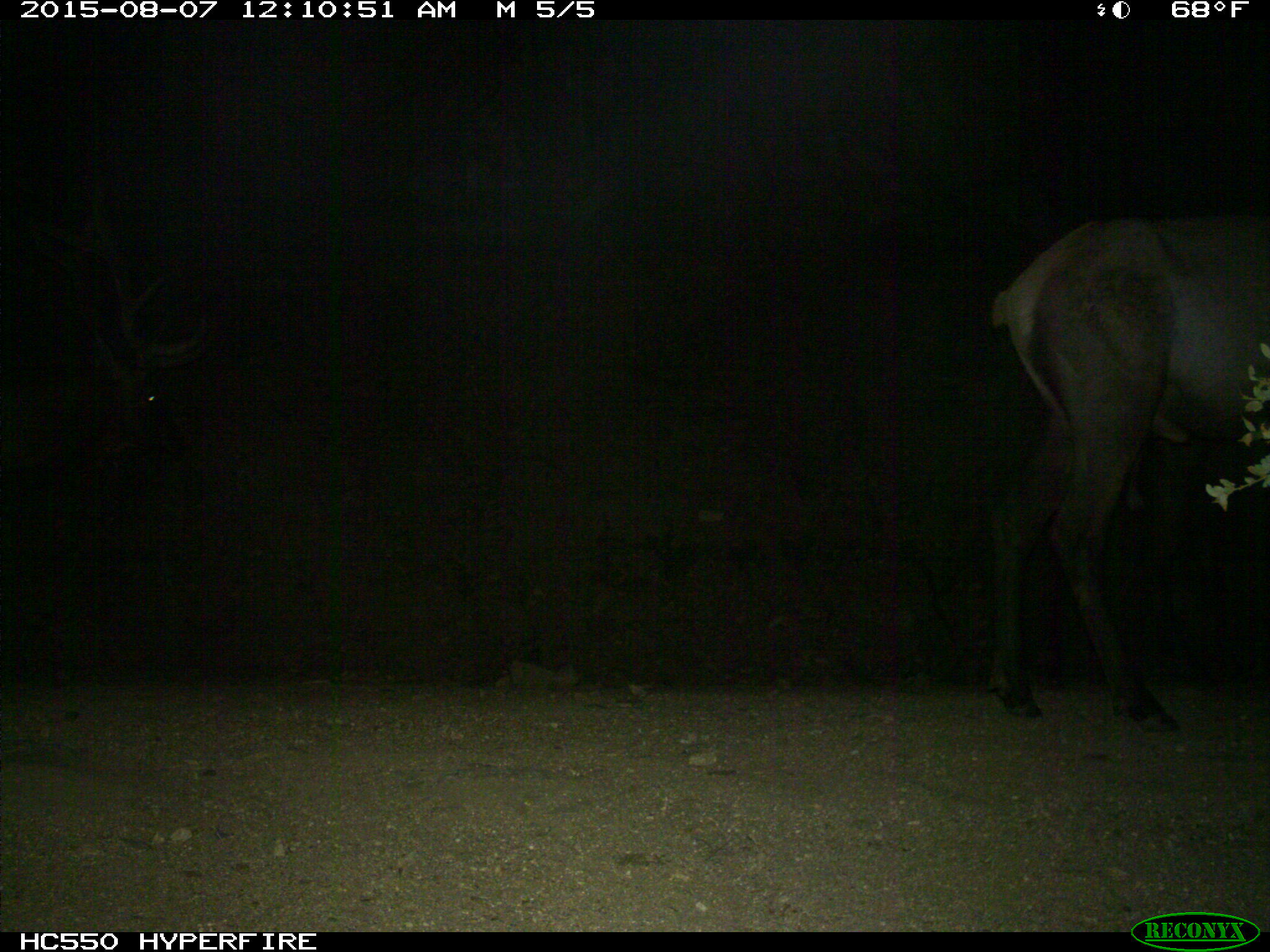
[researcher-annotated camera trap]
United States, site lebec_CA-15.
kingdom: Animalia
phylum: Chordata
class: Mammalia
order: Artiodactyla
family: Cervidae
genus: Cervus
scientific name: Cervus canadensis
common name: elk